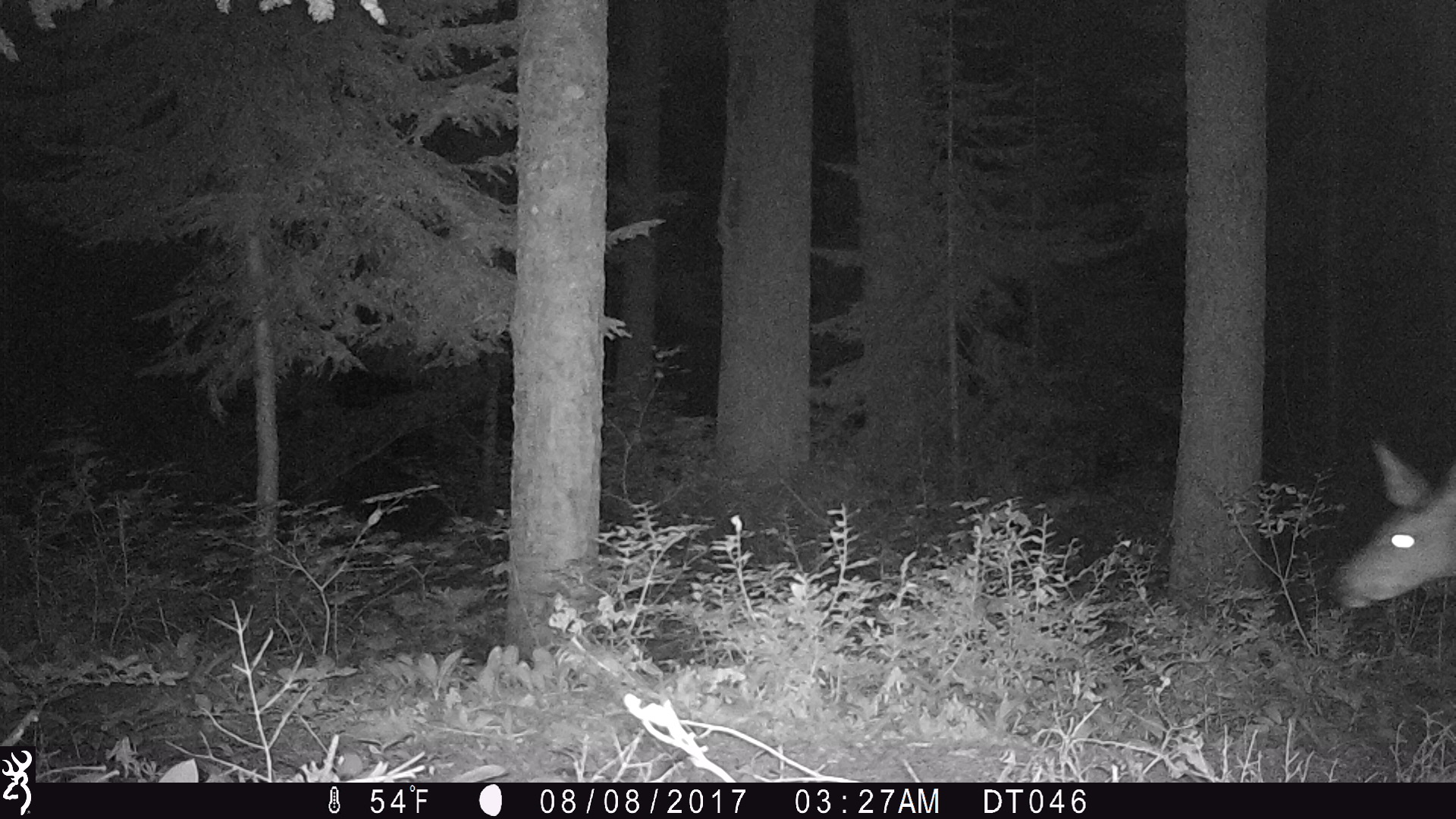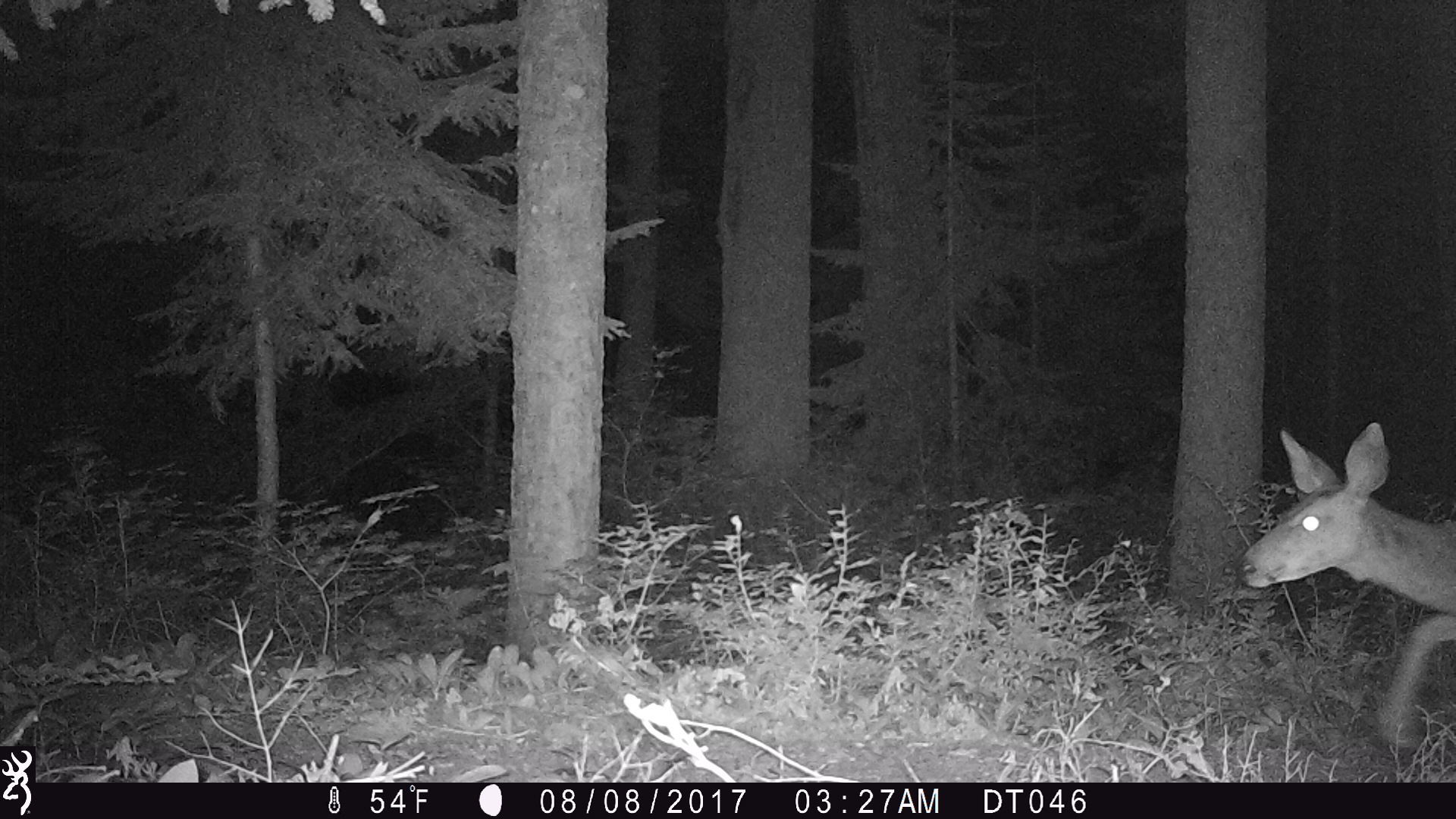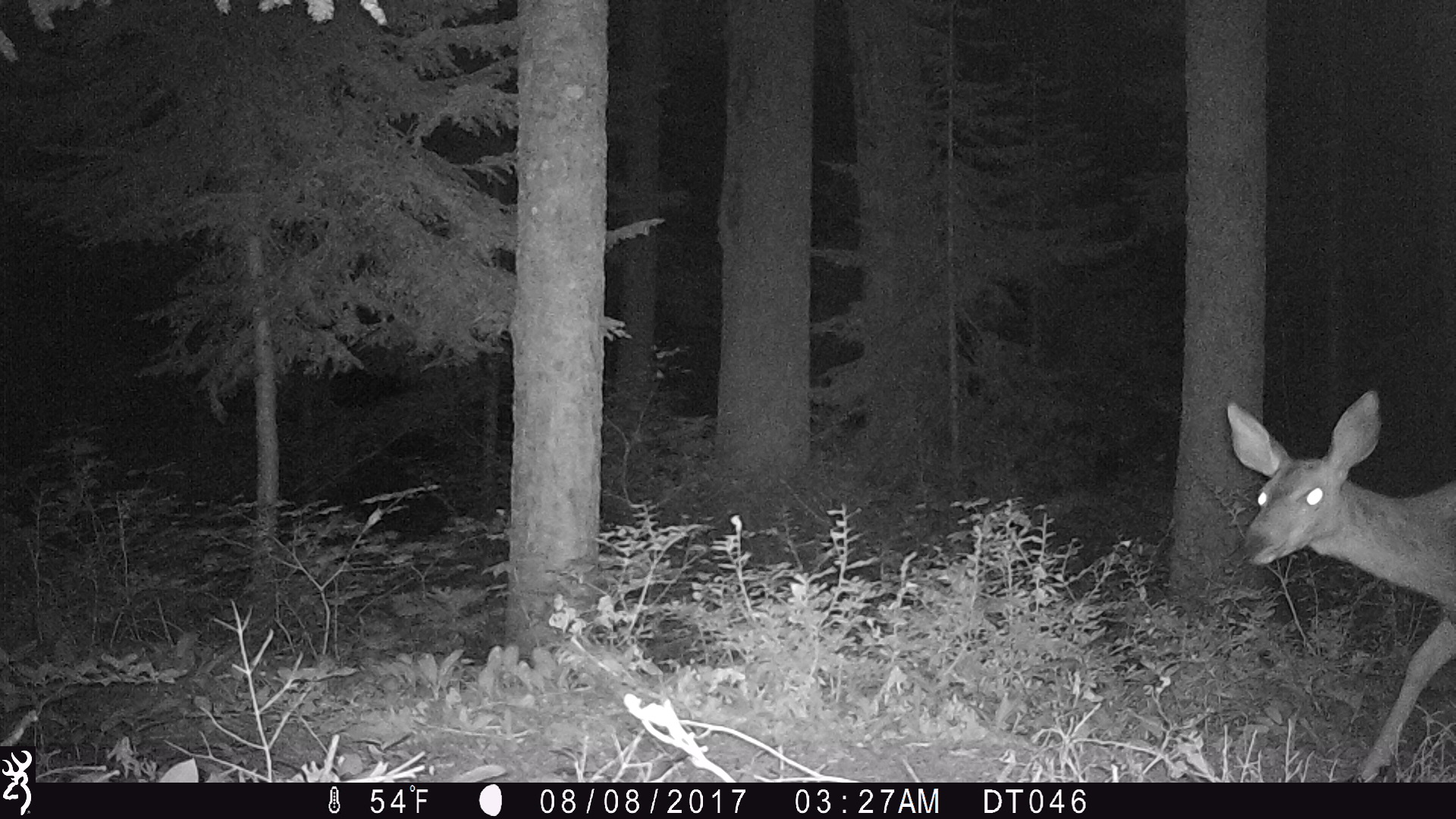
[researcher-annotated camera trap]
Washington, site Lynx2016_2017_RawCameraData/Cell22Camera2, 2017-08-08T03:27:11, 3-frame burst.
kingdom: Animalia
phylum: Chordata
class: Mammalia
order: Artiodactyla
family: Cervidae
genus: Odocoileus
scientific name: Odocoileus hemionus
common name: mule deer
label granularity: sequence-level